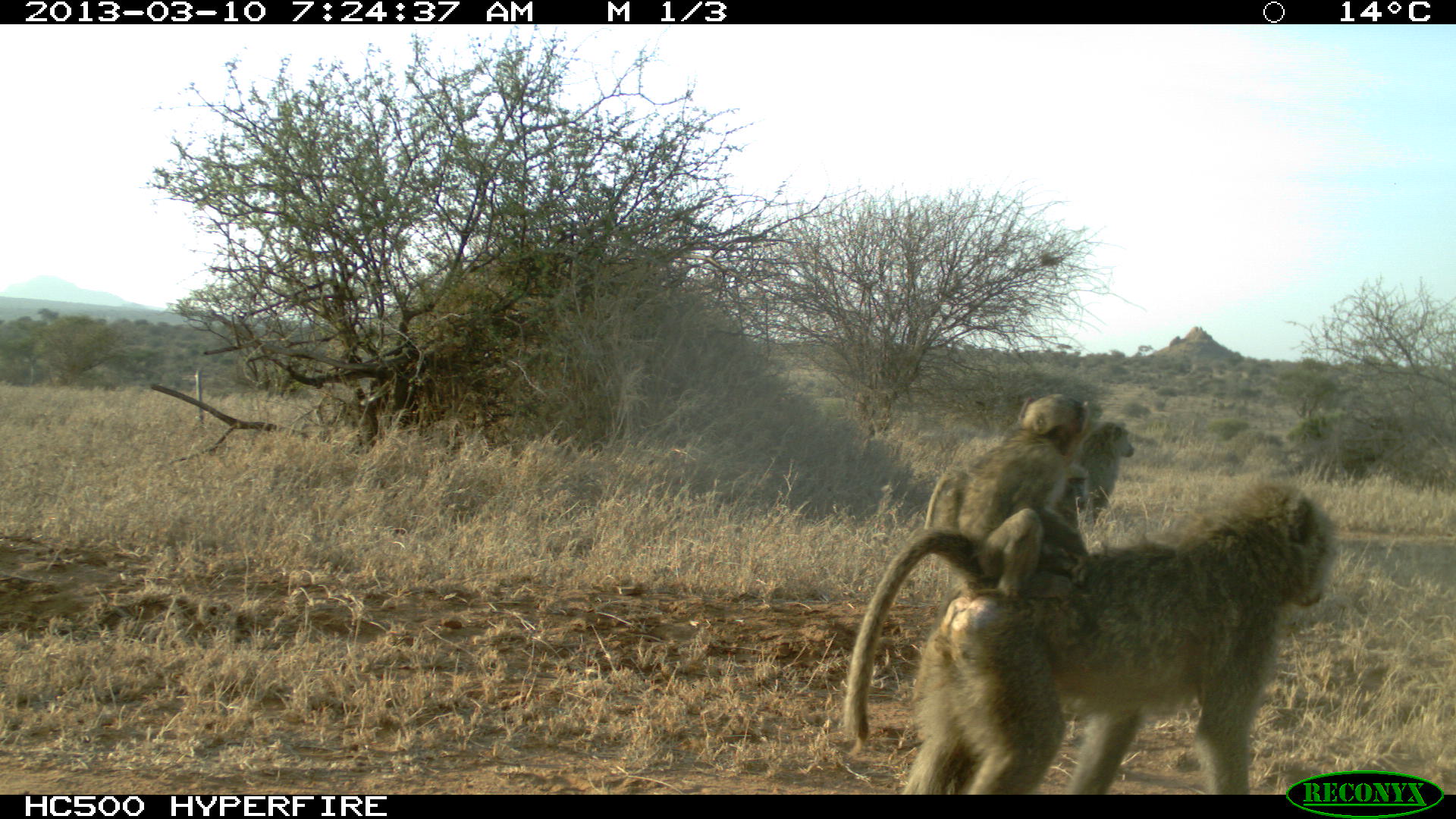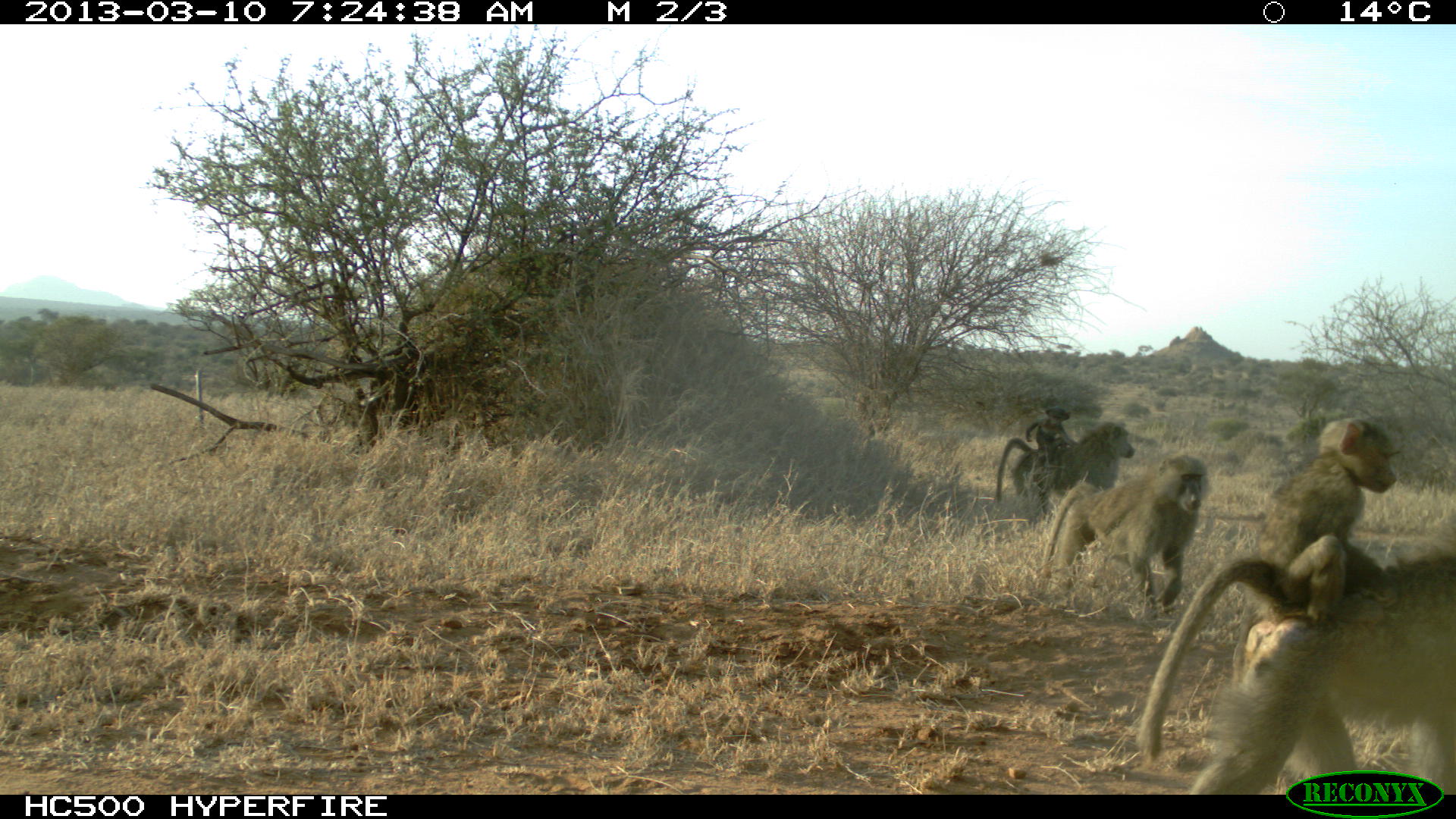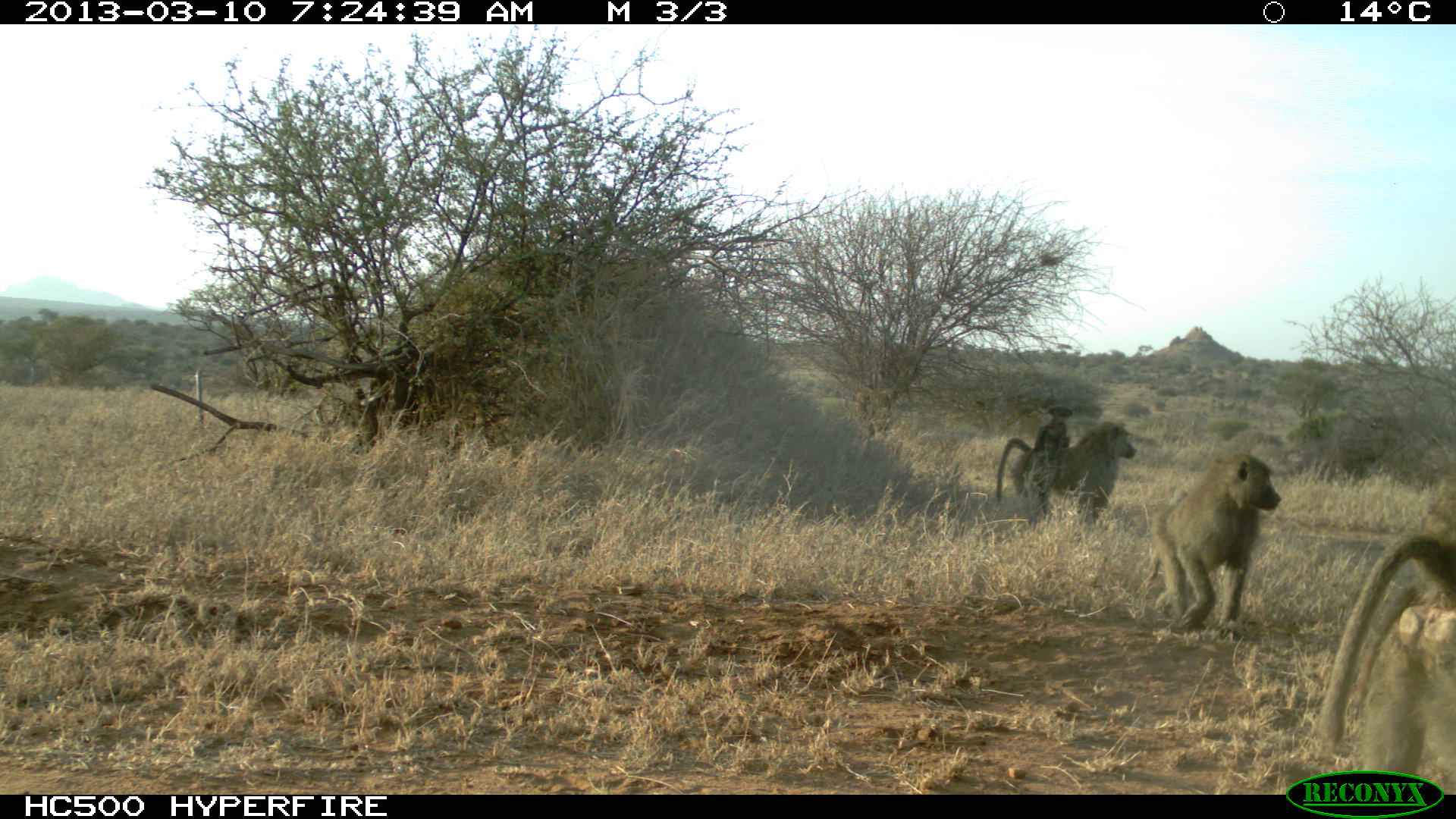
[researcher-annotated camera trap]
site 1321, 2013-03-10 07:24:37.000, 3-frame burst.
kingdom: Animalia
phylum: Chordata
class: Mammalia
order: Primates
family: Cercopithecidae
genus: Papio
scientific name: Papio anubis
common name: olive baboon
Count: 5.